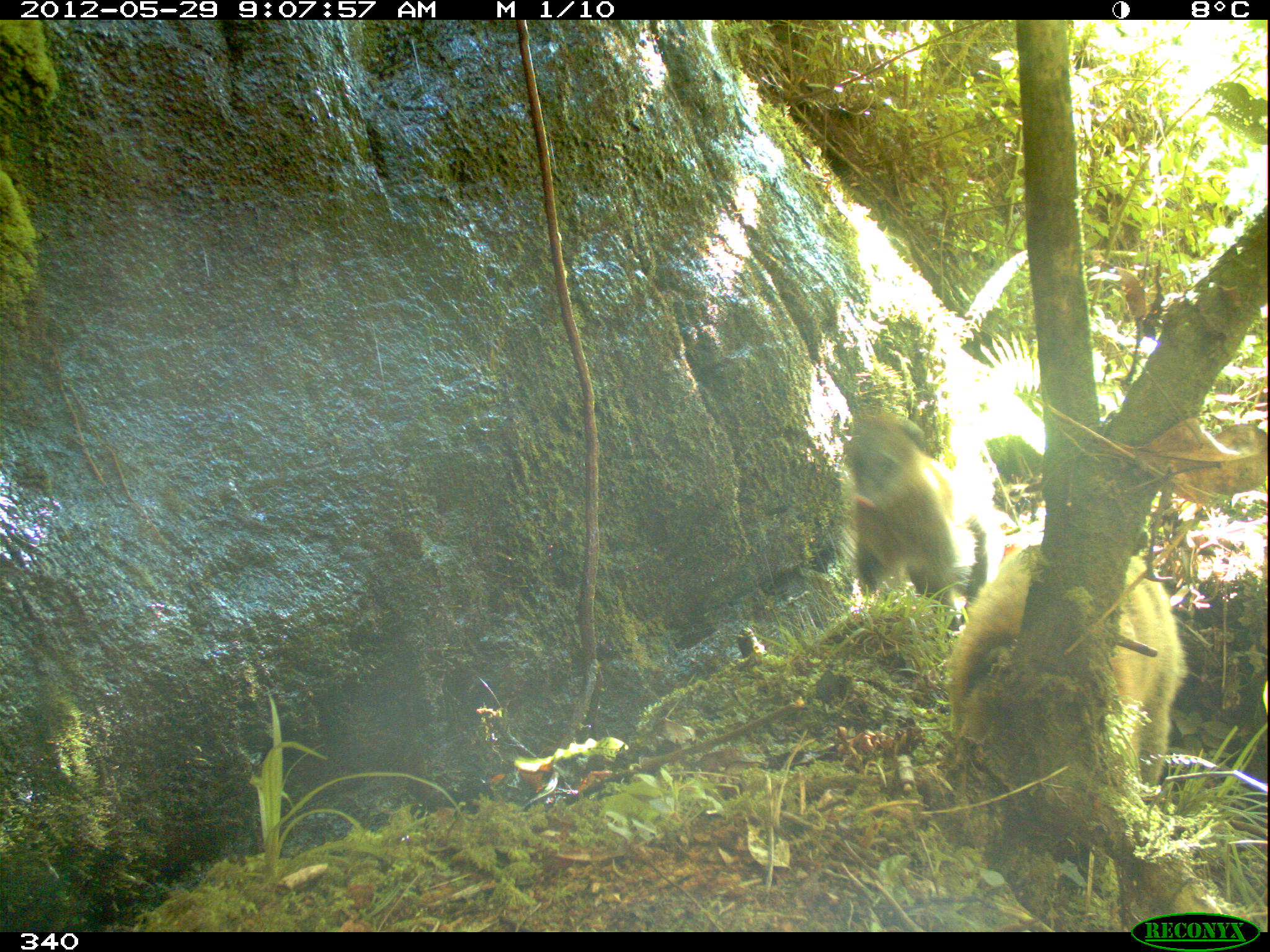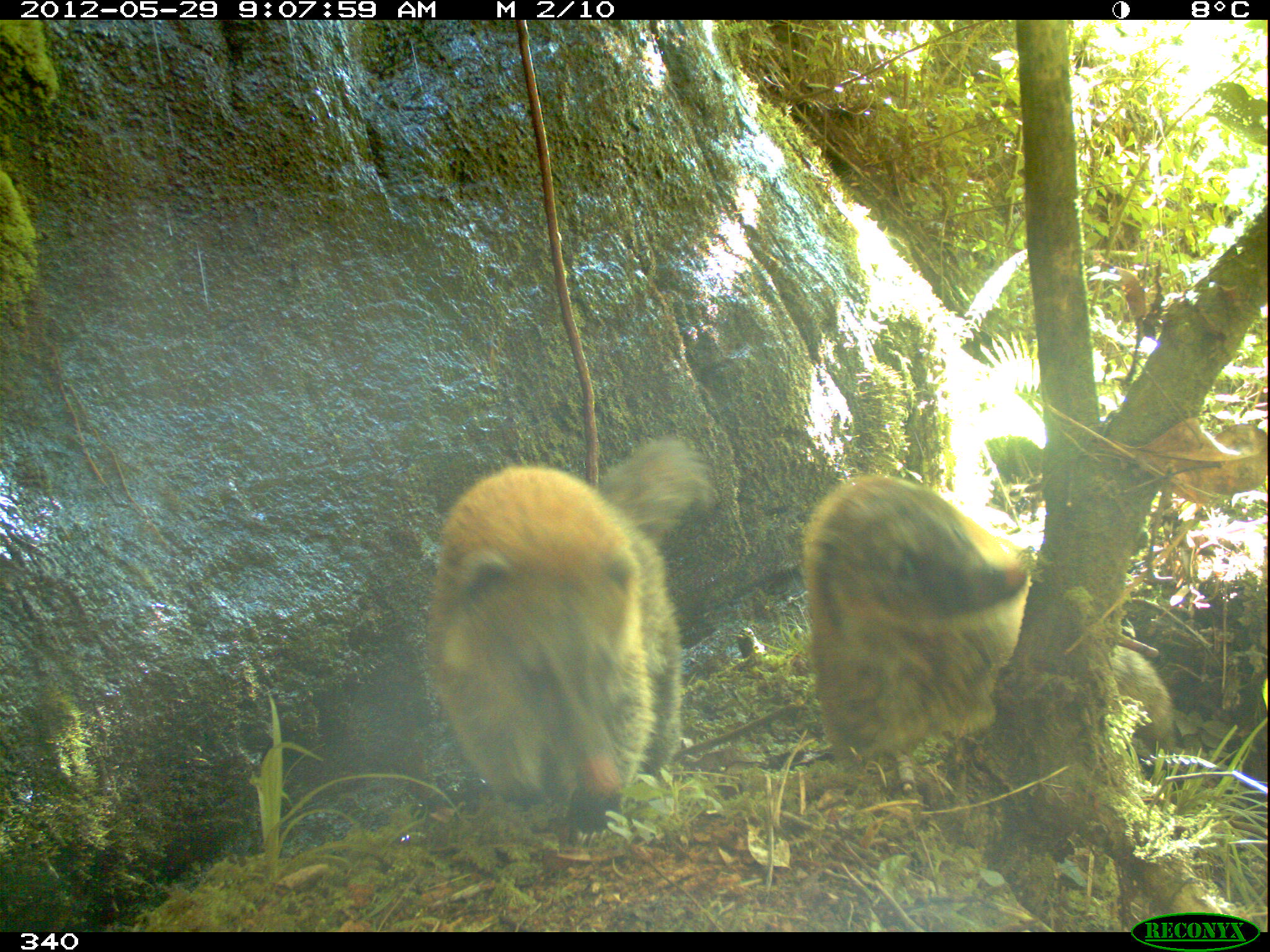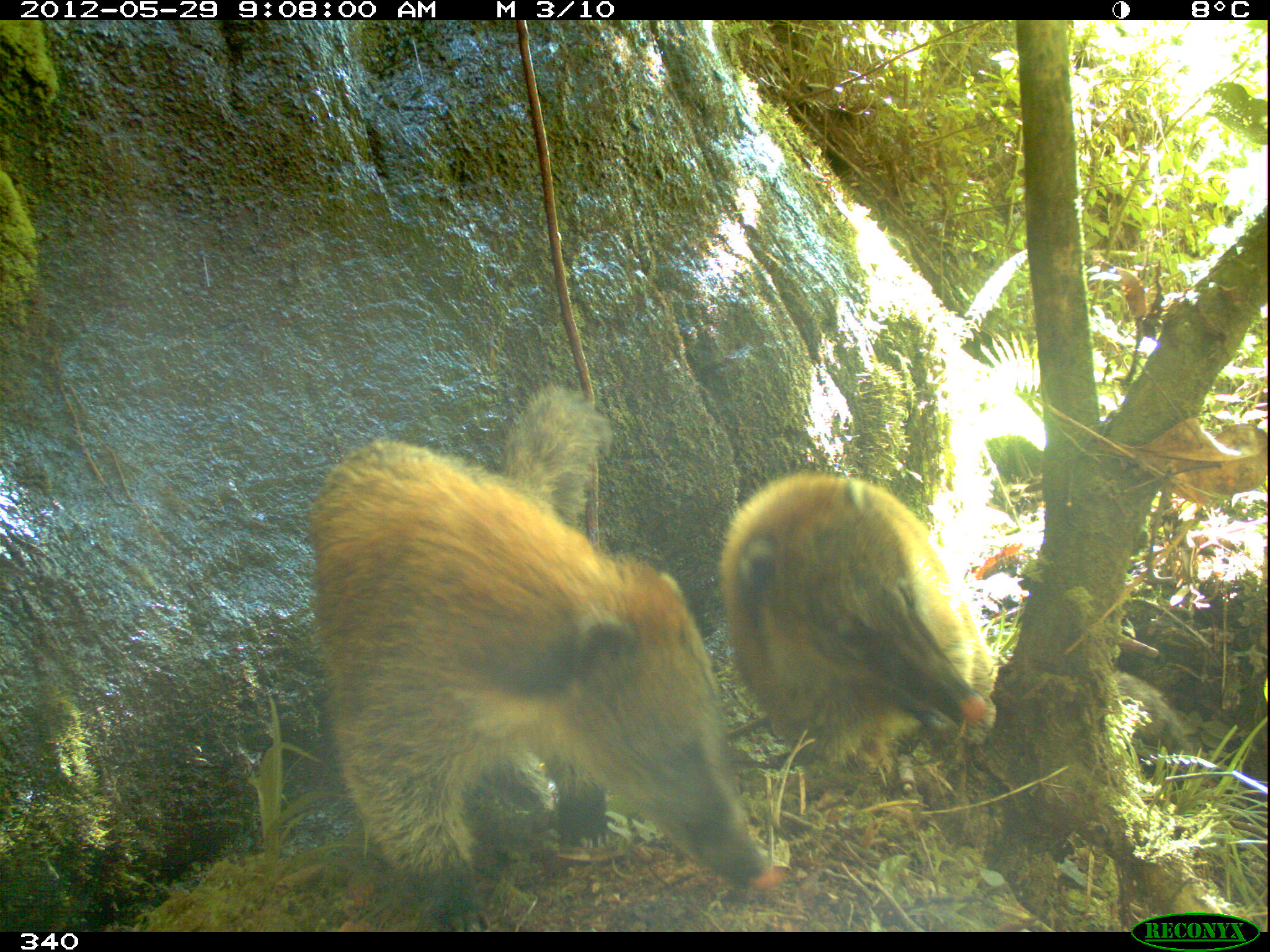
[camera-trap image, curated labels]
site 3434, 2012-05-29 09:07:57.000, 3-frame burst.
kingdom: Animalia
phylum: Chordata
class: Mammalia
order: Carnivora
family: Procyonidae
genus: Nasua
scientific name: Nasua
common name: coatis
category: unknown coati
Unknown coati (coatis) (Nasua).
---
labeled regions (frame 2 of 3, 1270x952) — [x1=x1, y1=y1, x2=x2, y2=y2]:
unknown coati: [x1=426, y1=434, x2=706, y2=816]; [x1=803, y1=474, x2=1172, y2=759]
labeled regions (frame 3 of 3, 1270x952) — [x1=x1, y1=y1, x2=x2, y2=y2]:
unknown coati: [x1=294, y1=373, x2=784, y2=930]; [x1=712, y1=463, x2=1183, y2=773]